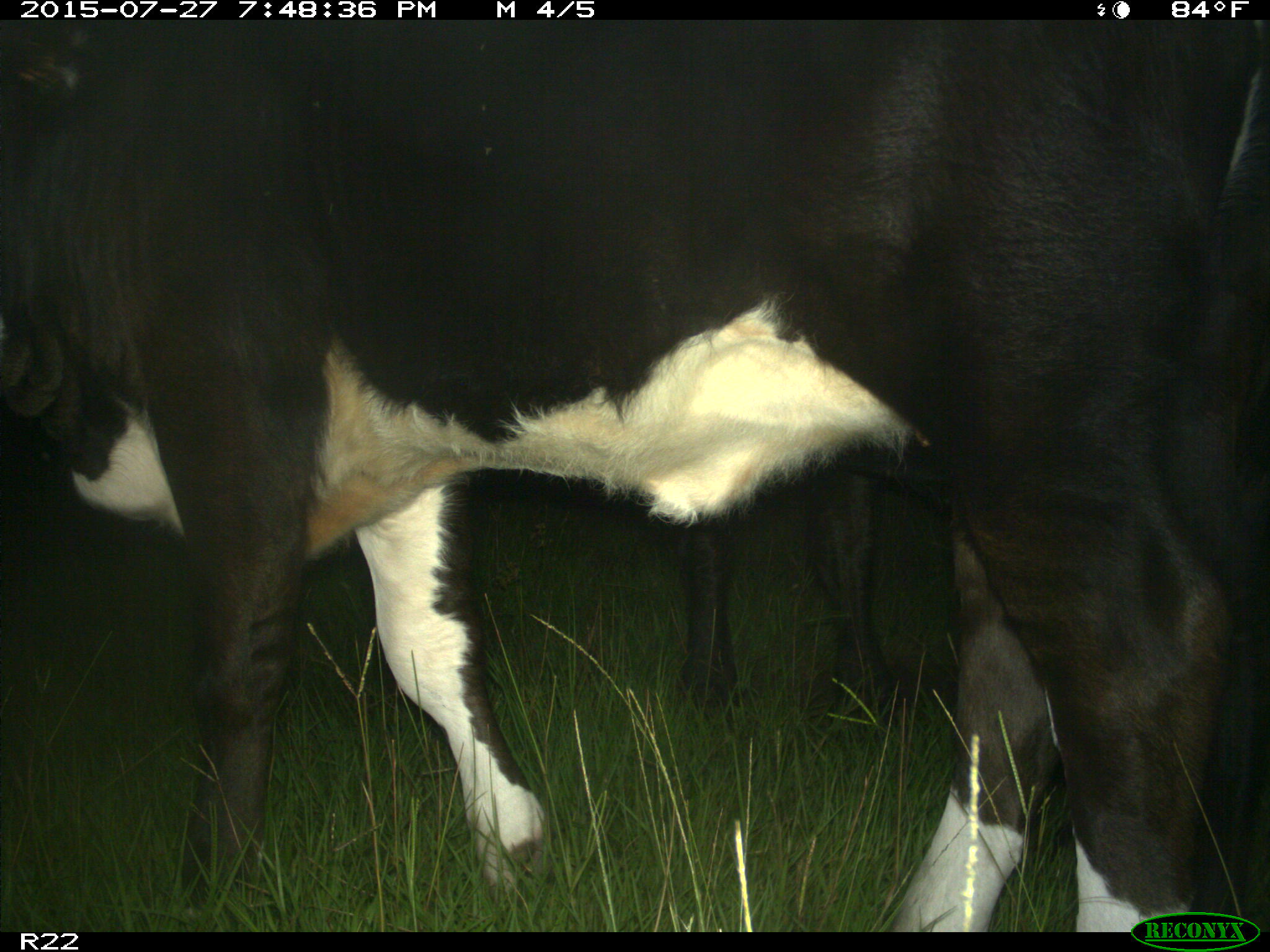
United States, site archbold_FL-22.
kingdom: Animalia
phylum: Chordata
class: Mammalia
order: Artiodactyla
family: Bovidae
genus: Bos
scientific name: Bos taurus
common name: domestic cow